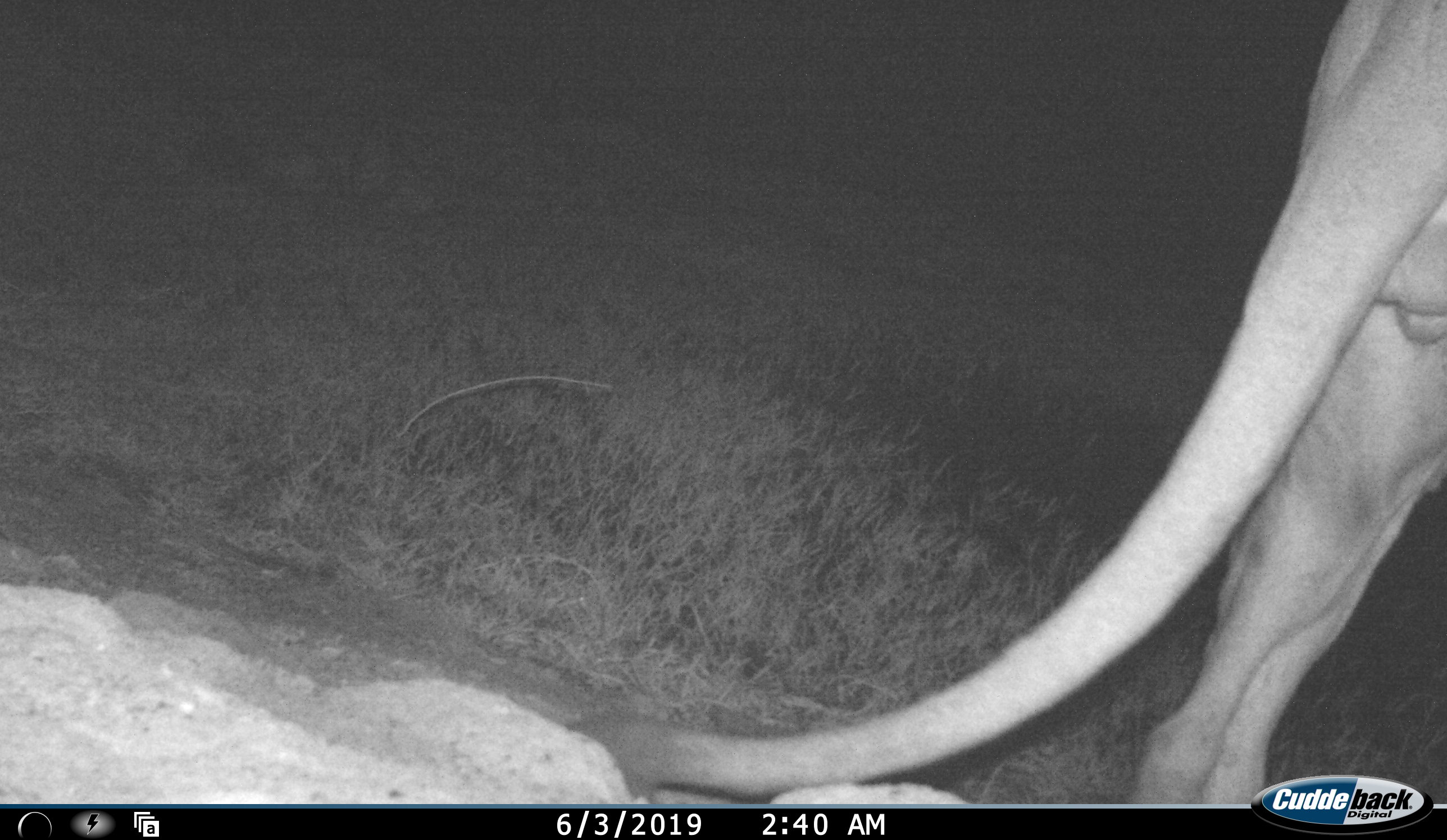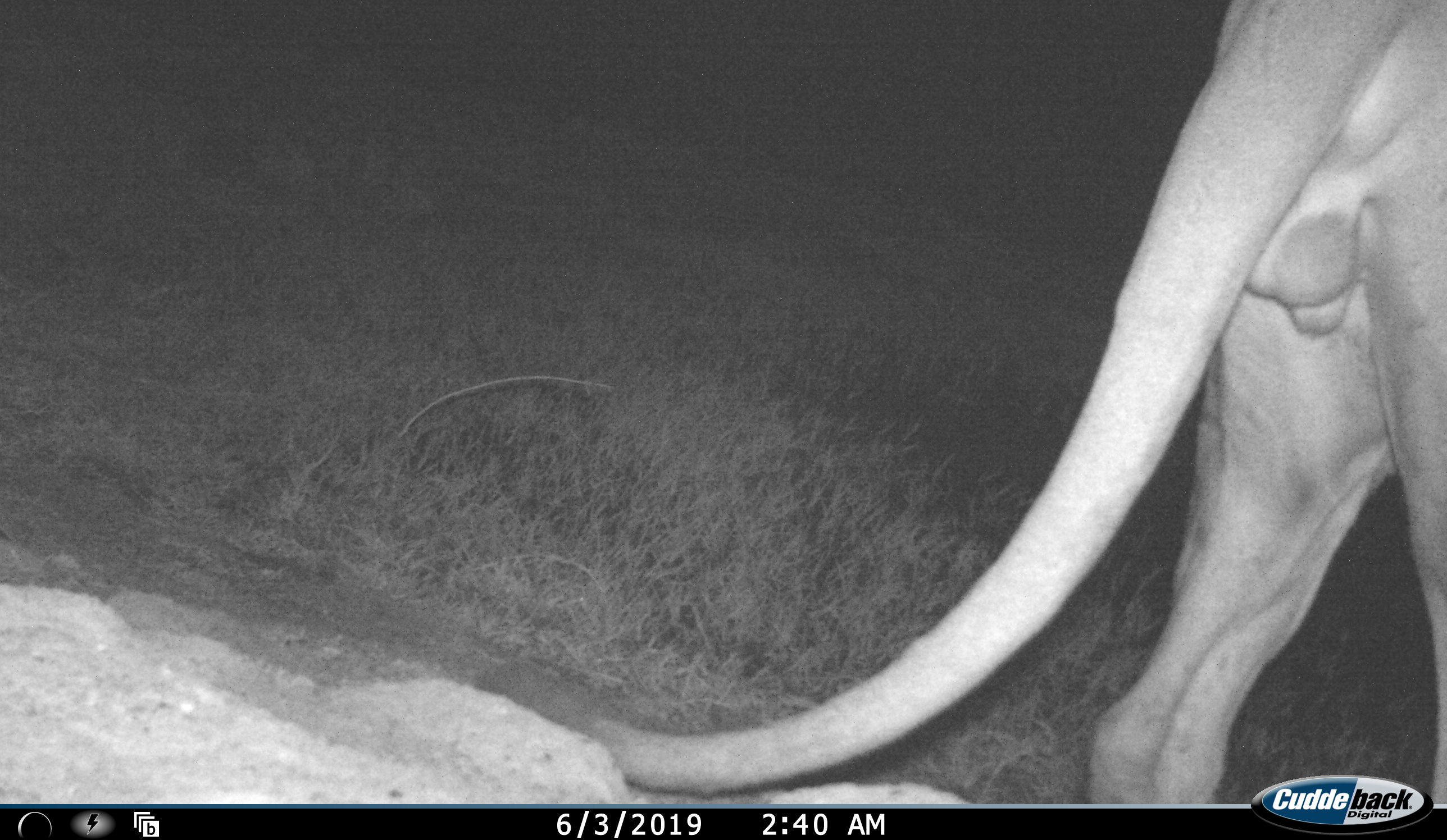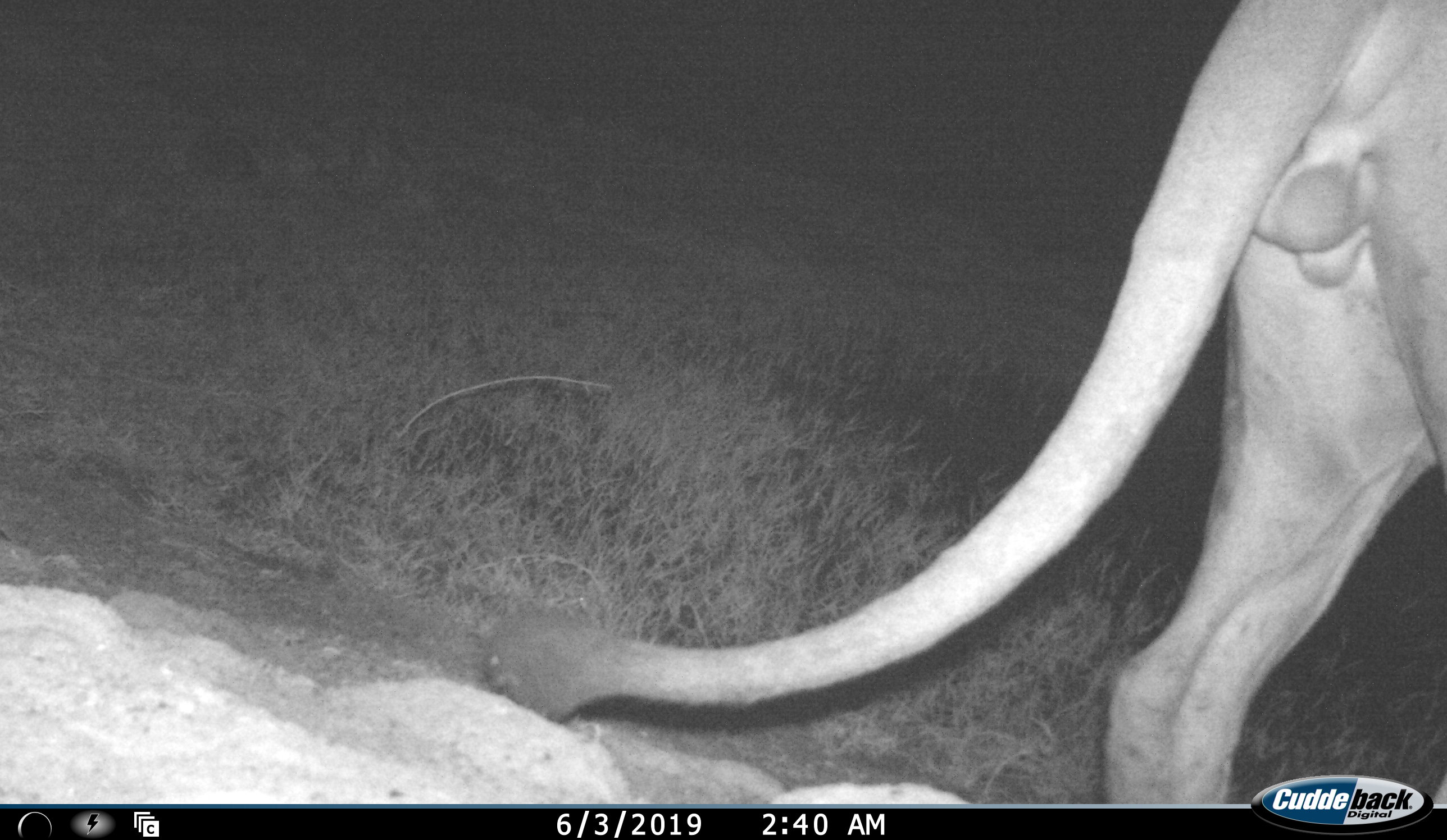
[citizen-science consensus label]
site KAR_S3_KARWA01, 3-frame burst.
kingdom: Animalia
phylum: Chordata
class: Mammalia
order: Carnivora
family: Felidae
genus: Panthera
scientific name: Panthera leo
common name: lion male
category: lionmale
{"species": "lionmale (lion male) (Panthera leo)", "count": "1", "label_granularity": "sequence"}